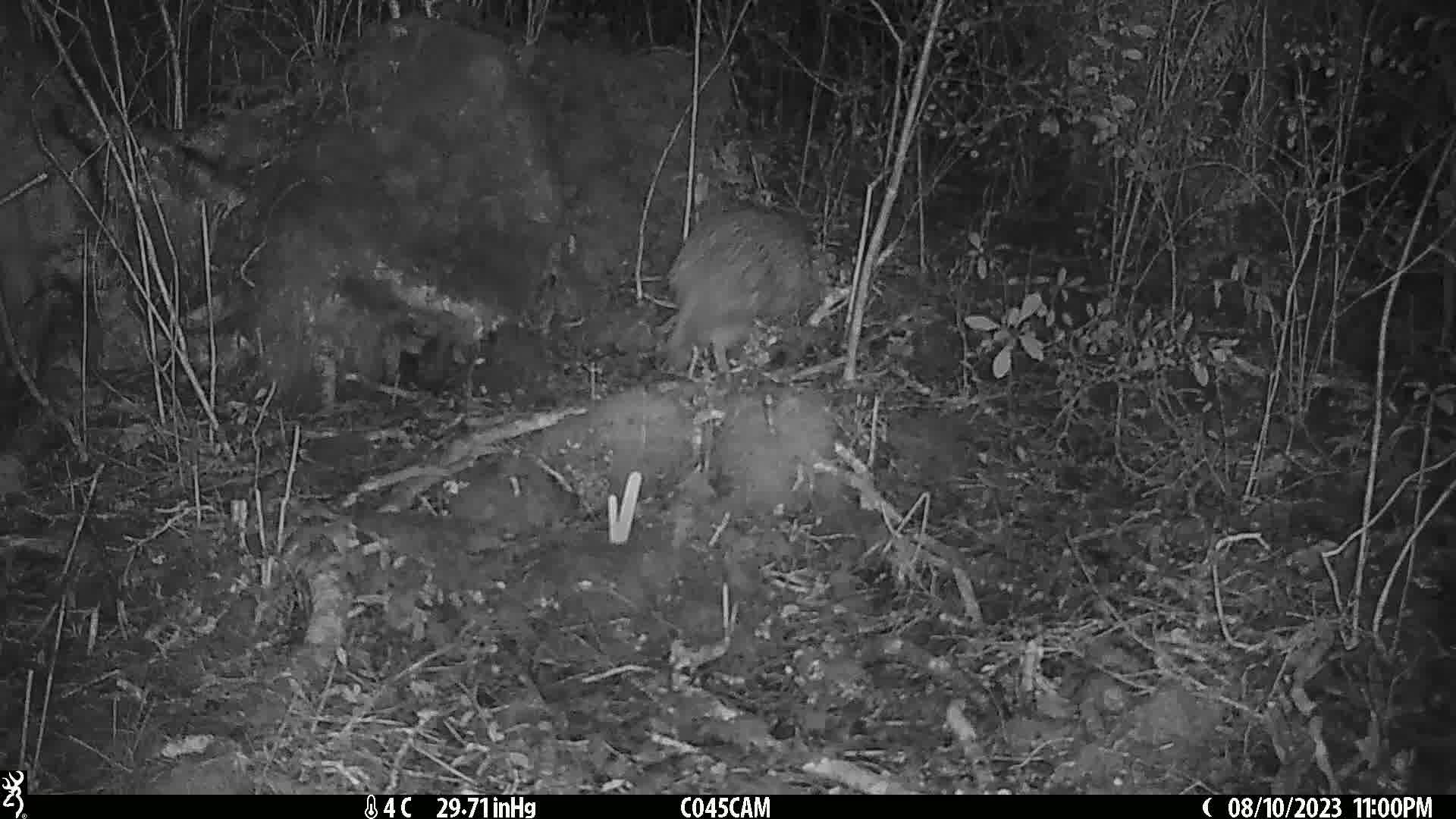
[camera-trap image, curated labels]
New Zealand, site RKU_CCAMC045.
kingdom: Animalia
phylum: Chordata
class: Aves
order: Apterygiformes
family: Apterygidae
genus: Apteryx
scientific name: Apteryx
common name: kiwi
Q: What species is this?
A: Kiwi (Apteryx).